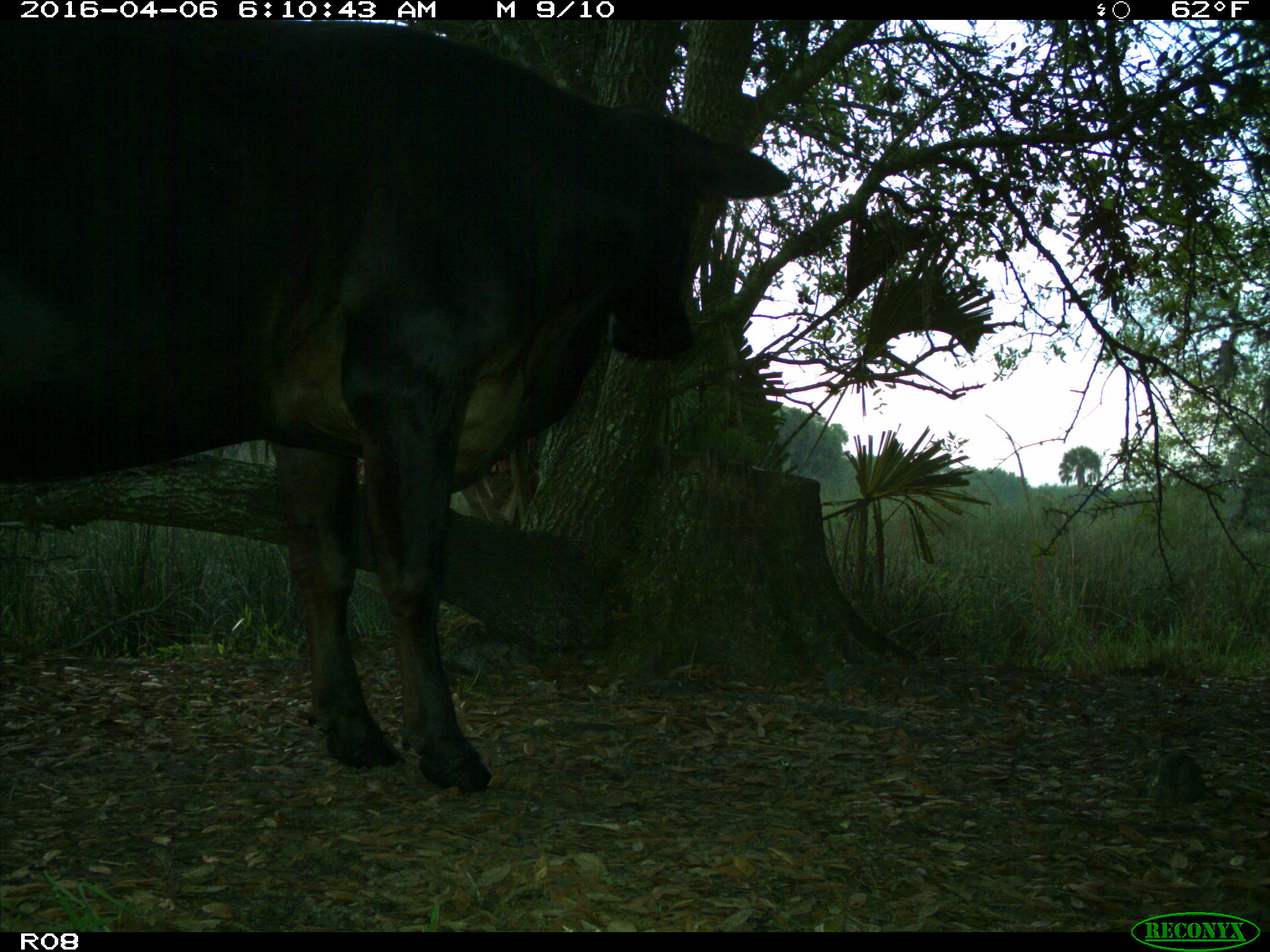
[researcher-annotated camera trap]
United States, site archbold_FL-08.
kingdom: Animalia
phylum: Chordata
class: Mammalia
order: Artiodactyla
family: Bovidae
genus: Bos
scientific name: Bos taurus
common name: domestic cow